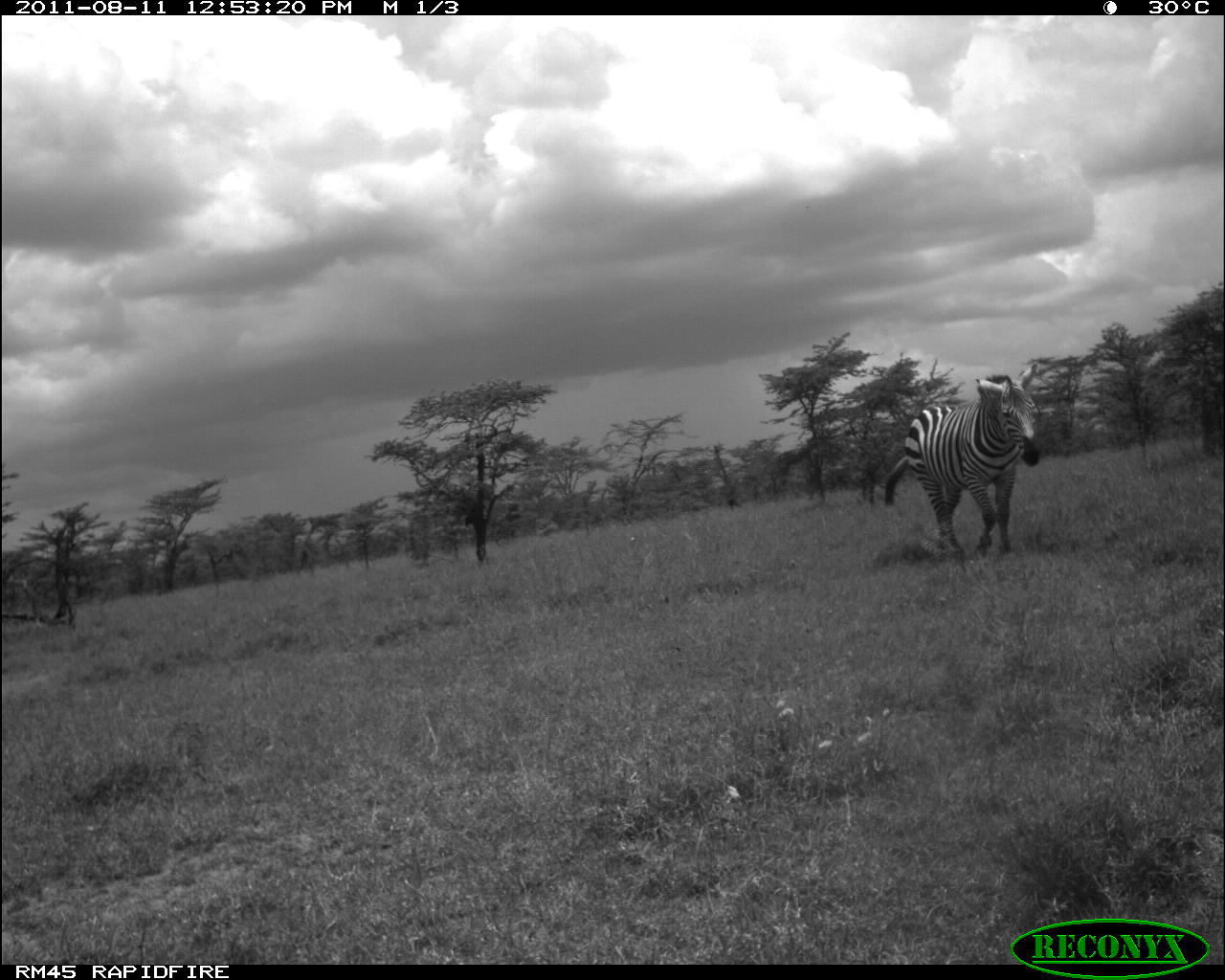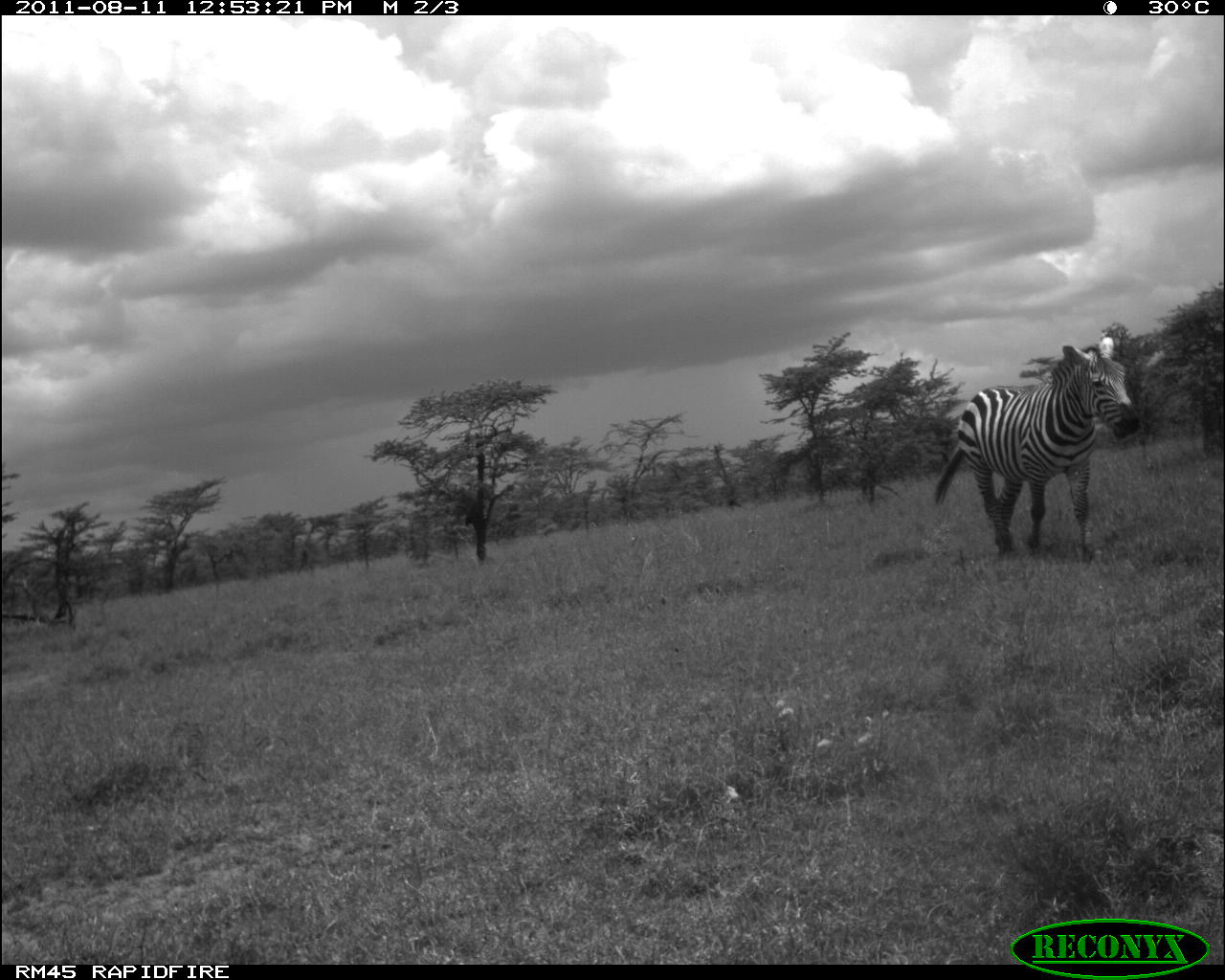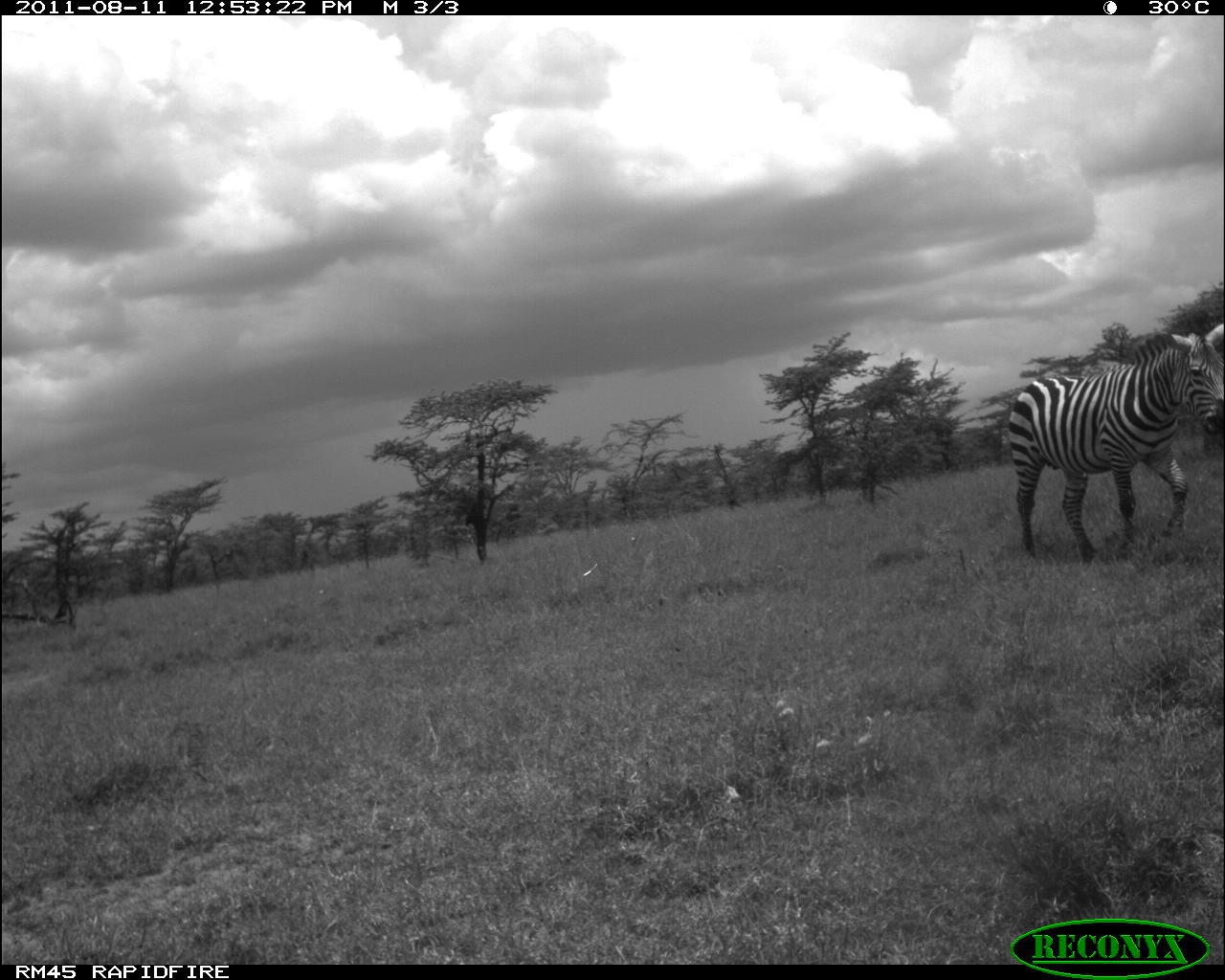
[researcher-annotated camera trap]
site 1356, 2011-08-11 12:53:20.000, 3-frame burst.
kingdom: Animalia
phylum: Chordata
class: Mammalia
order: Perissodactyla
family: Equidae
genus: Equus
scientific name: Equus quagga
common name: plains zebra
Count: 1.